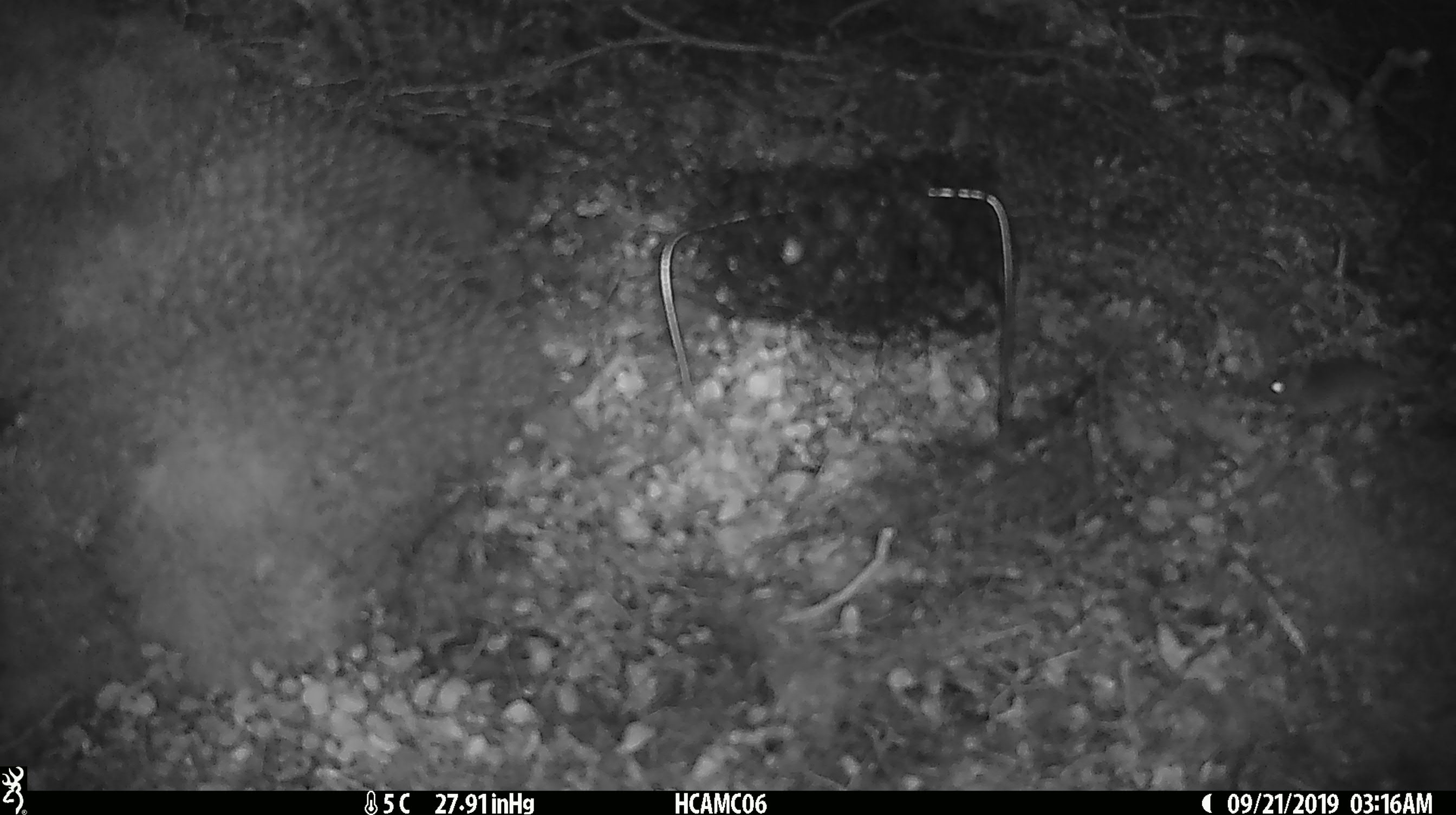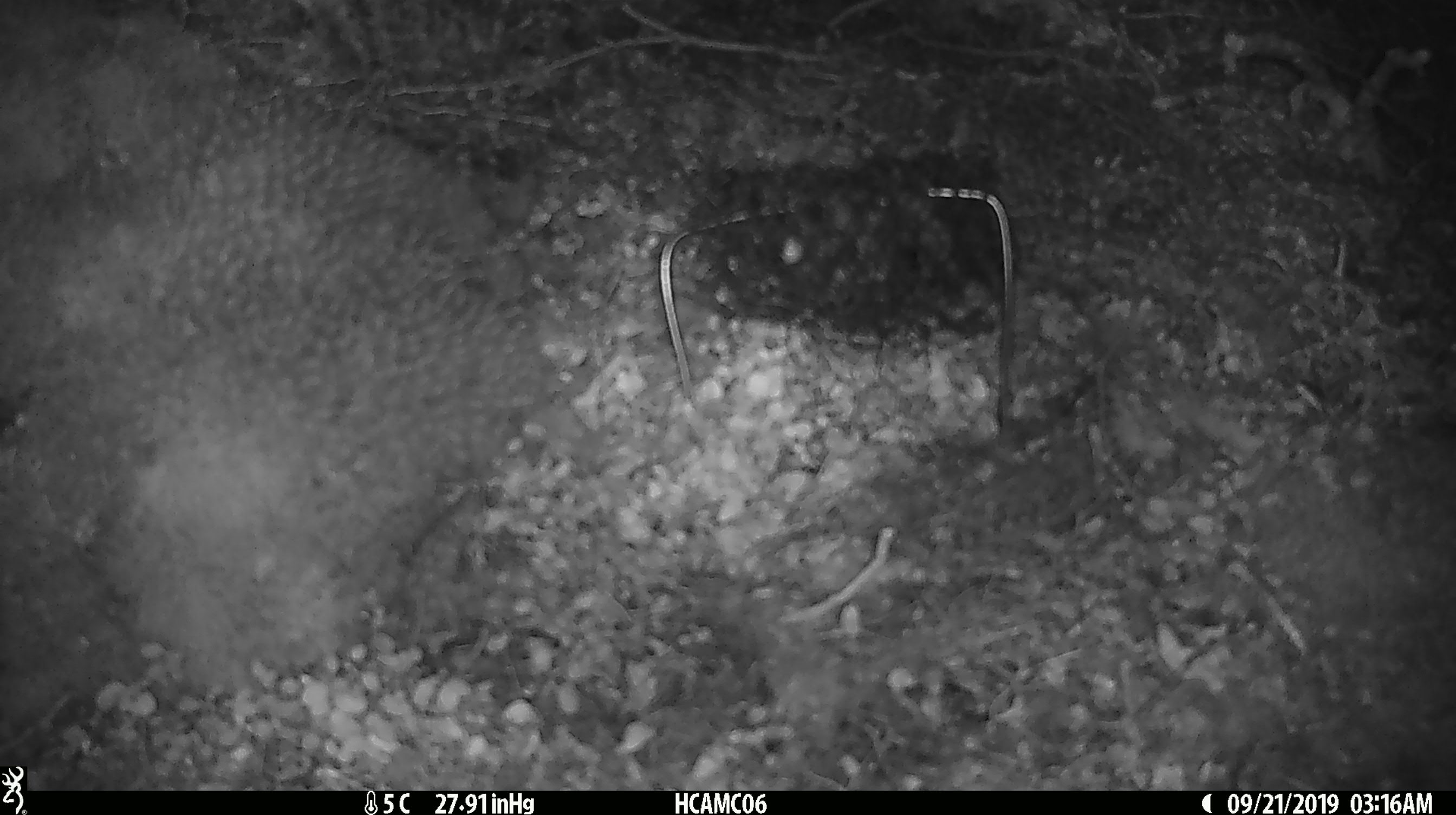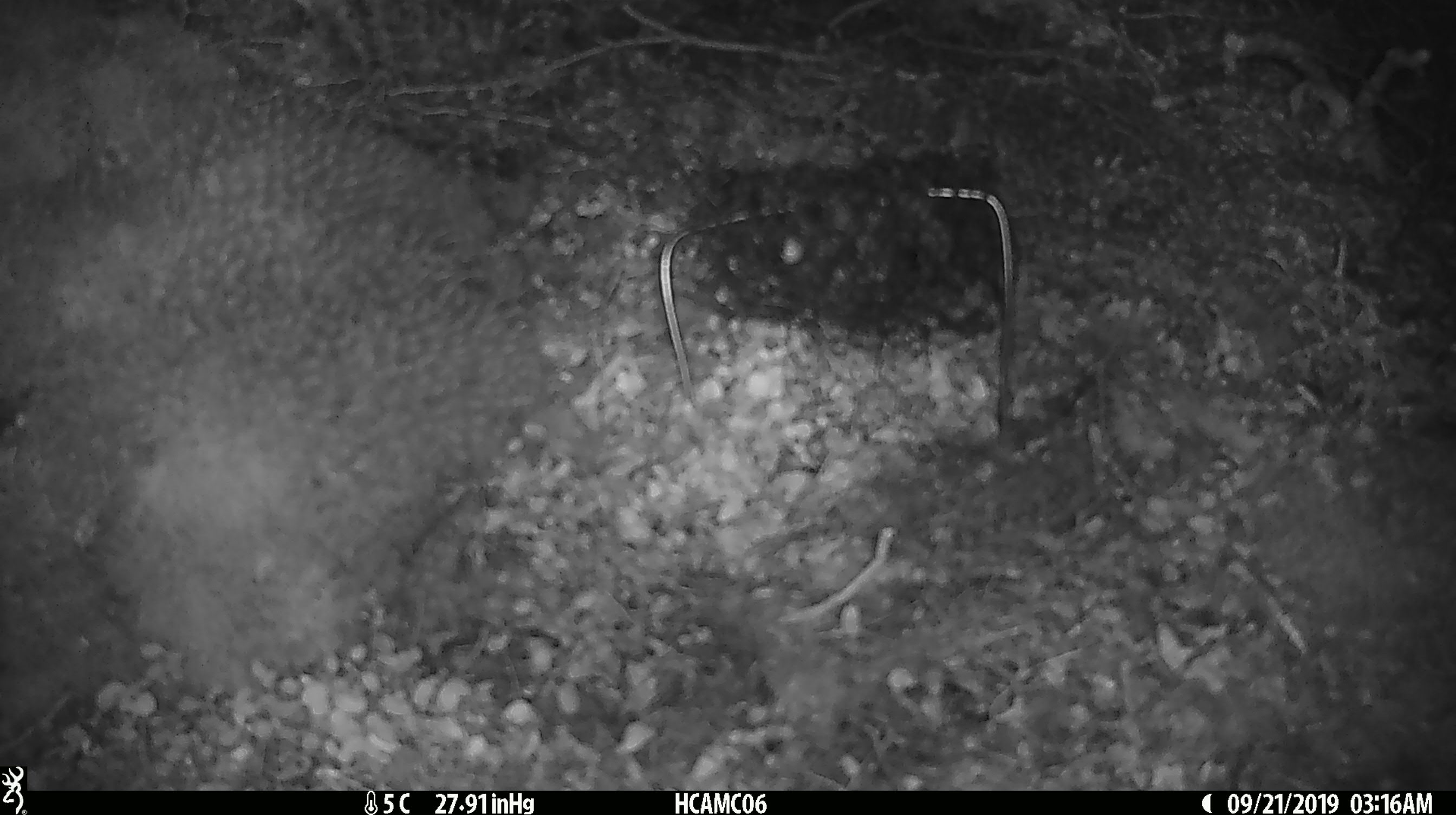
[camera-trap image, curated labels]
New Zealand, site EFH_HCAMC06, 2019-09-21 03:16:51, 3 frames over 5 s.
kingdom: Animalia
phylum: Chordata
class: Mammalia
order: Rodentia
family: Muridae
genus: Mus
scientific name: Mus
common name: mouse